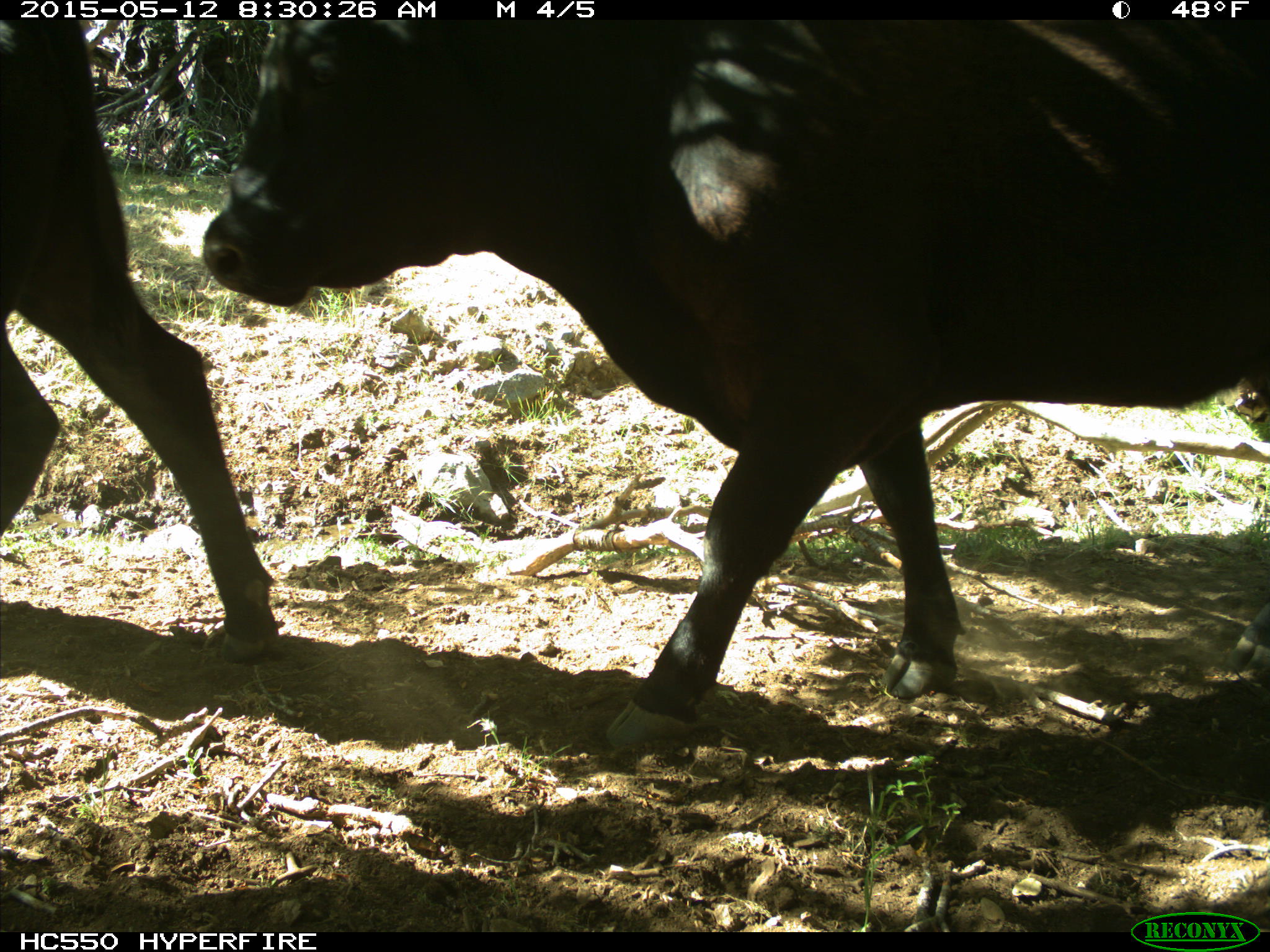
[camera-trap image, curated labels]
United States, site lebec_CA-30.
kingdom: Animalia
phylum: Chordata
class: Mammalia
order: Artiodactyla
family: Bovidae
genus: Bos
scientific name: Bos taurus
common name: domestic cow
Bos taurus (domestic cow).